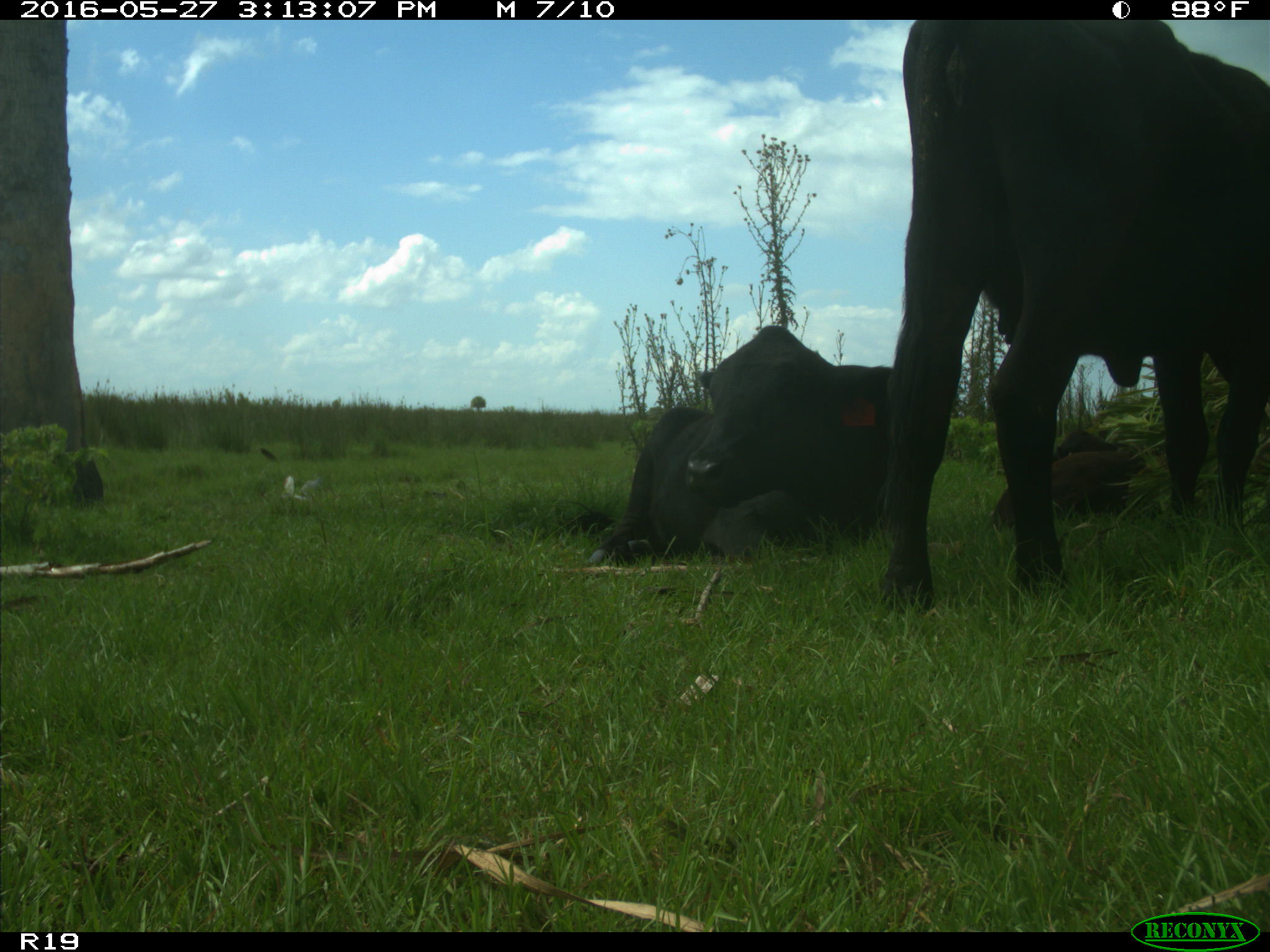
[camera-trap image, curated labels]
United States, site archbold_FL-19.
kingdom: Animalia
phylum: Chordata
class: Mammalia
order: Artiodactyla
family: Bovidae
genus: Bos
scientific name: Bos taurus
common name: domestic cow